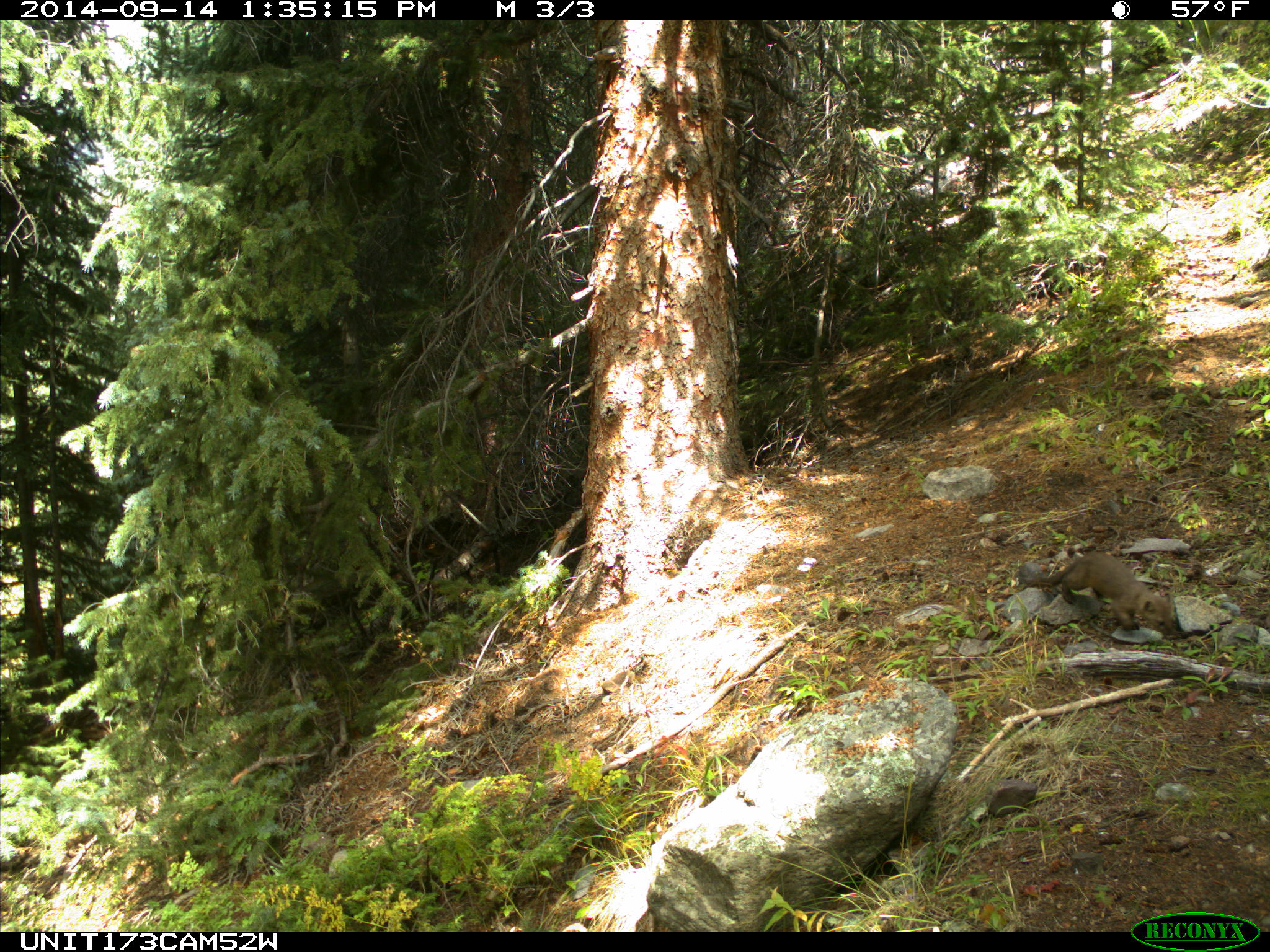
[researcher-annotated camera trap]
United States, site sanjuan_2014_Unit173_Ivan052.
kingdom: Animalia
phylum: Chordata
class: Mammalia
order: Carnivora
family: Mustelidae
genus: Martes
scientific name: Martes americana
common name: american marten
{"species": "Martes americana (american marten)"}